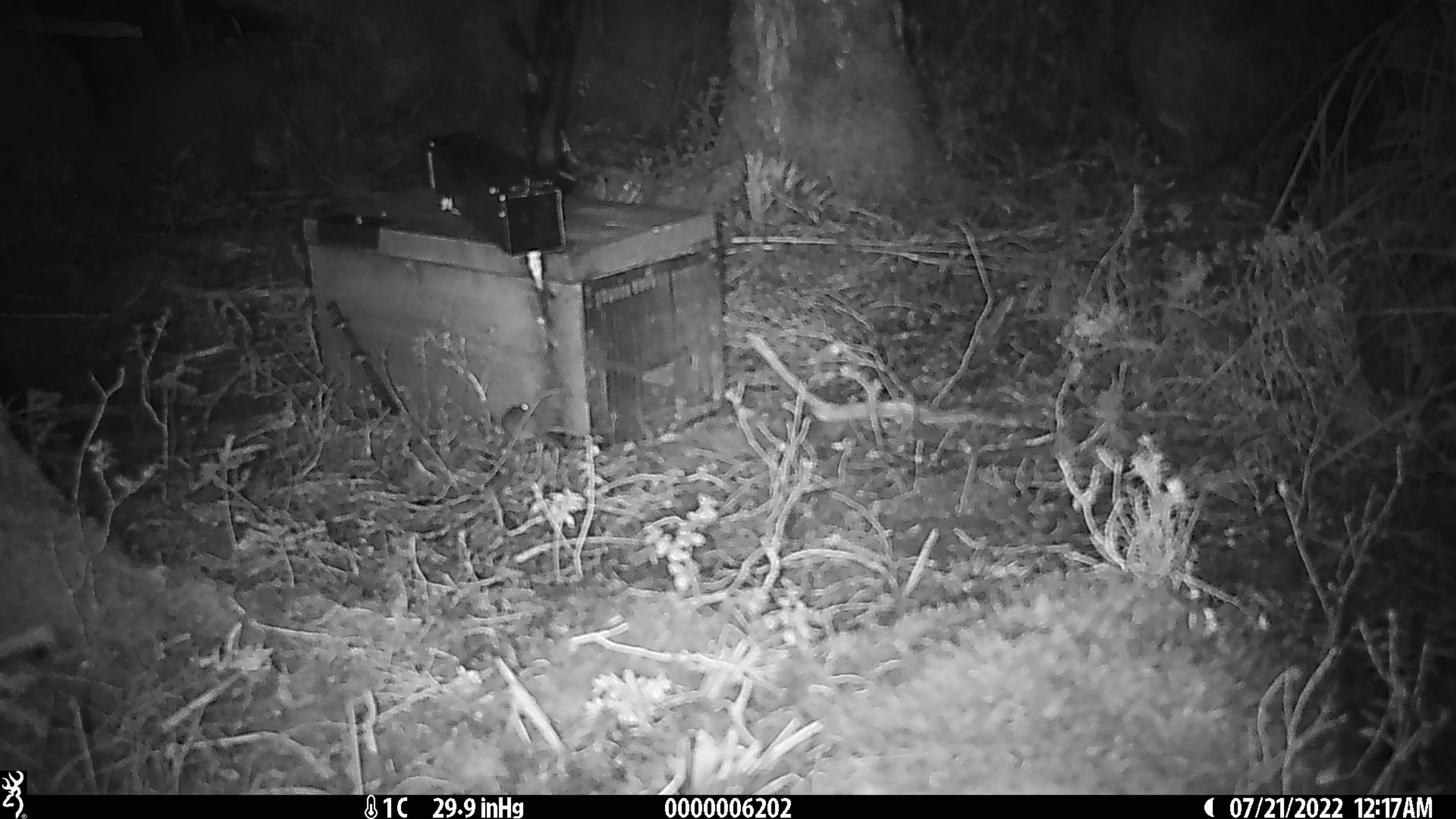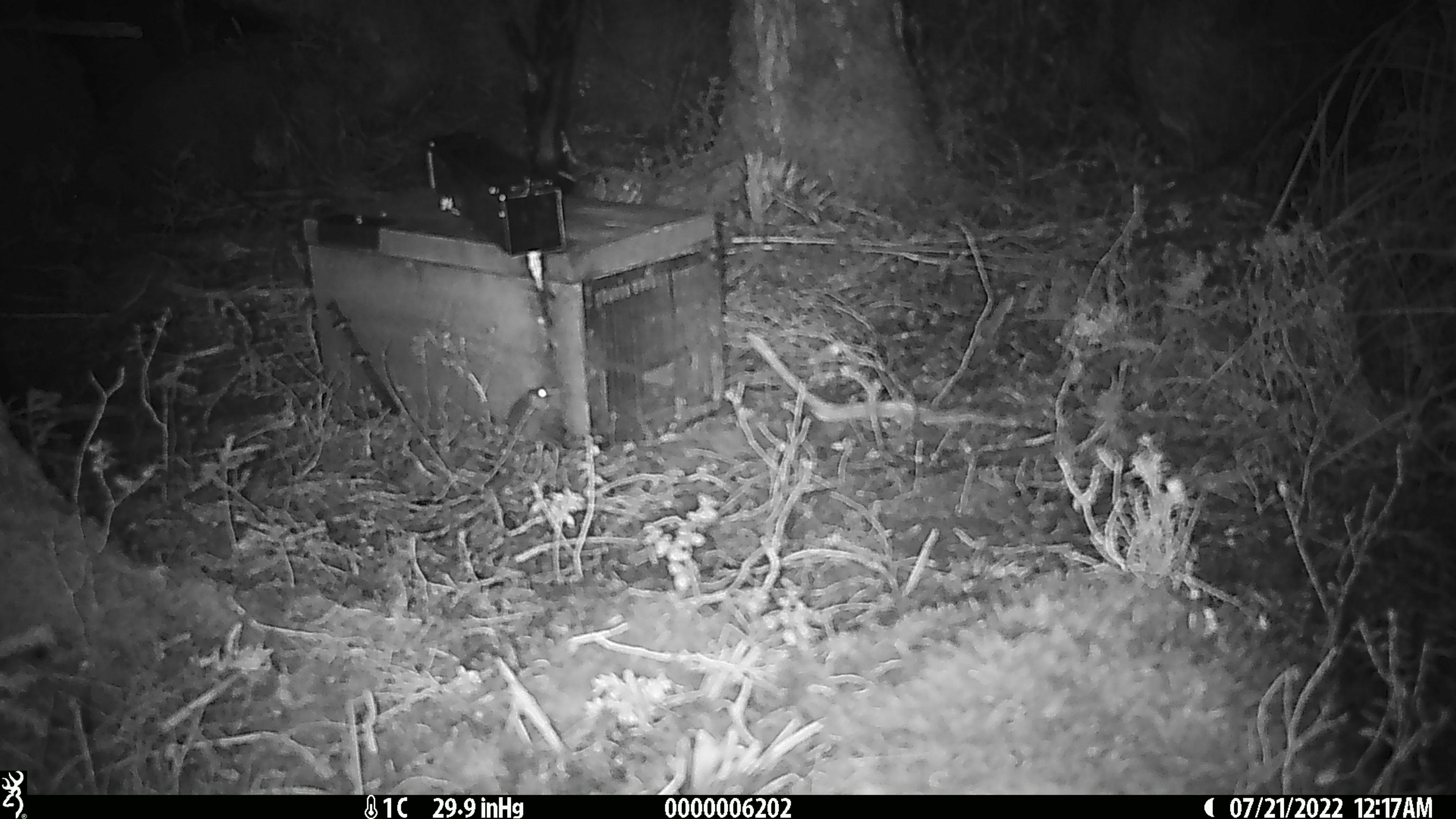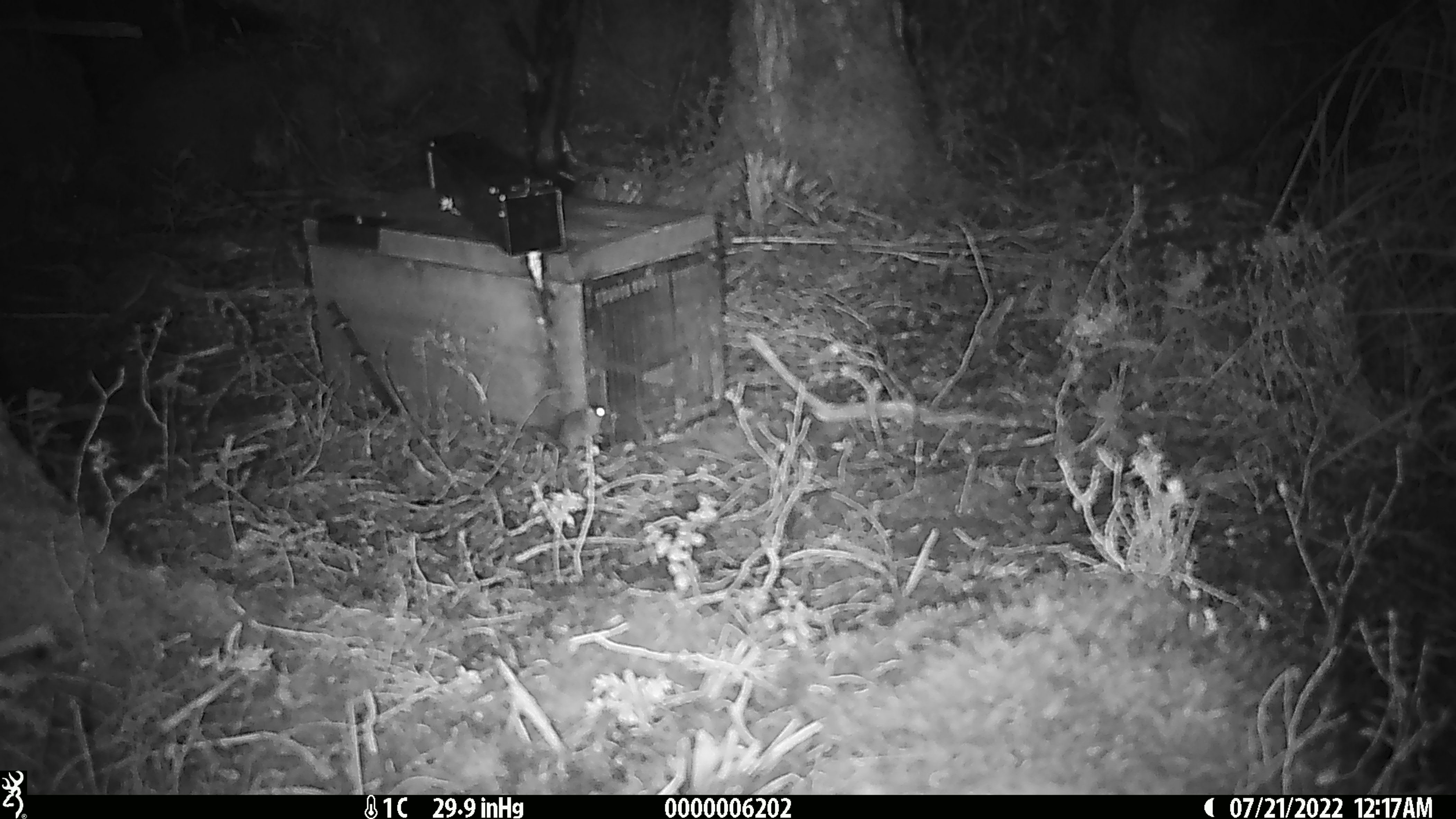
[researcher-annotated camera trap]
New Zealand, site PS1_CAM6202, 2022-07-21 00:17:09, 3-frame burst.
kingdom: Animalia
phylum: Chordata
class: Mammalia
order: Rodentia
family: Muridae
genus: Mus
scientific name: Mus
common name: mouse